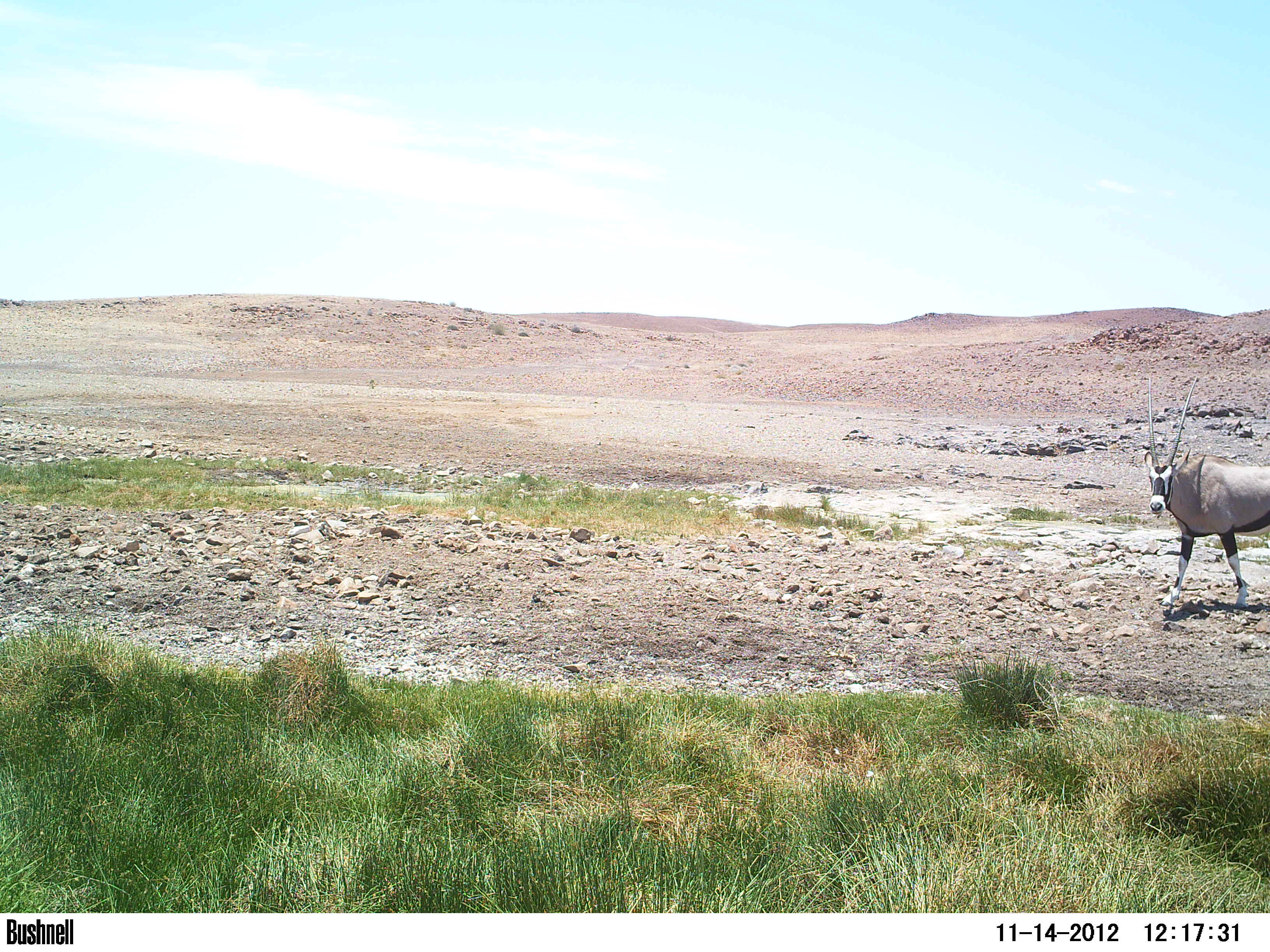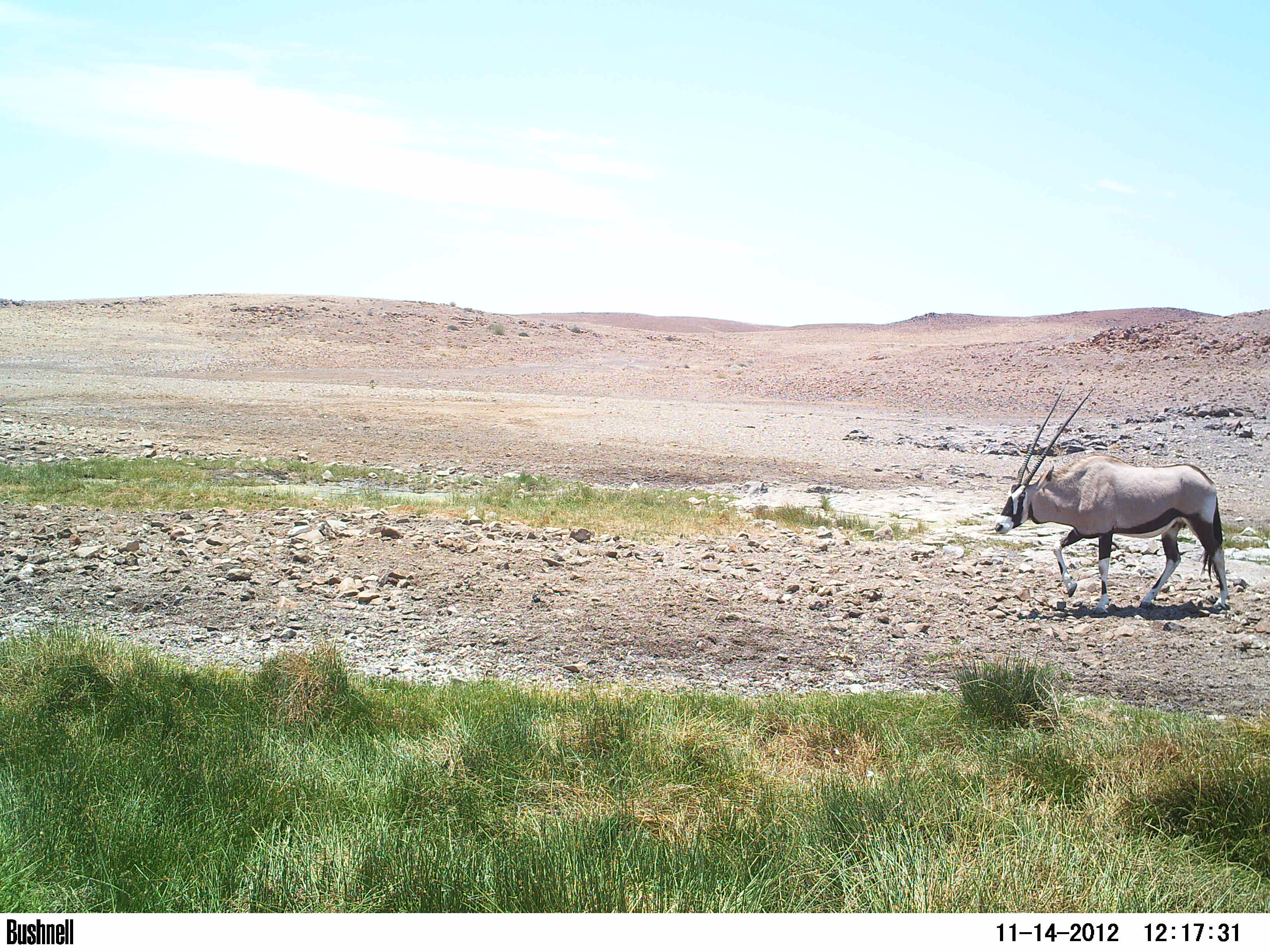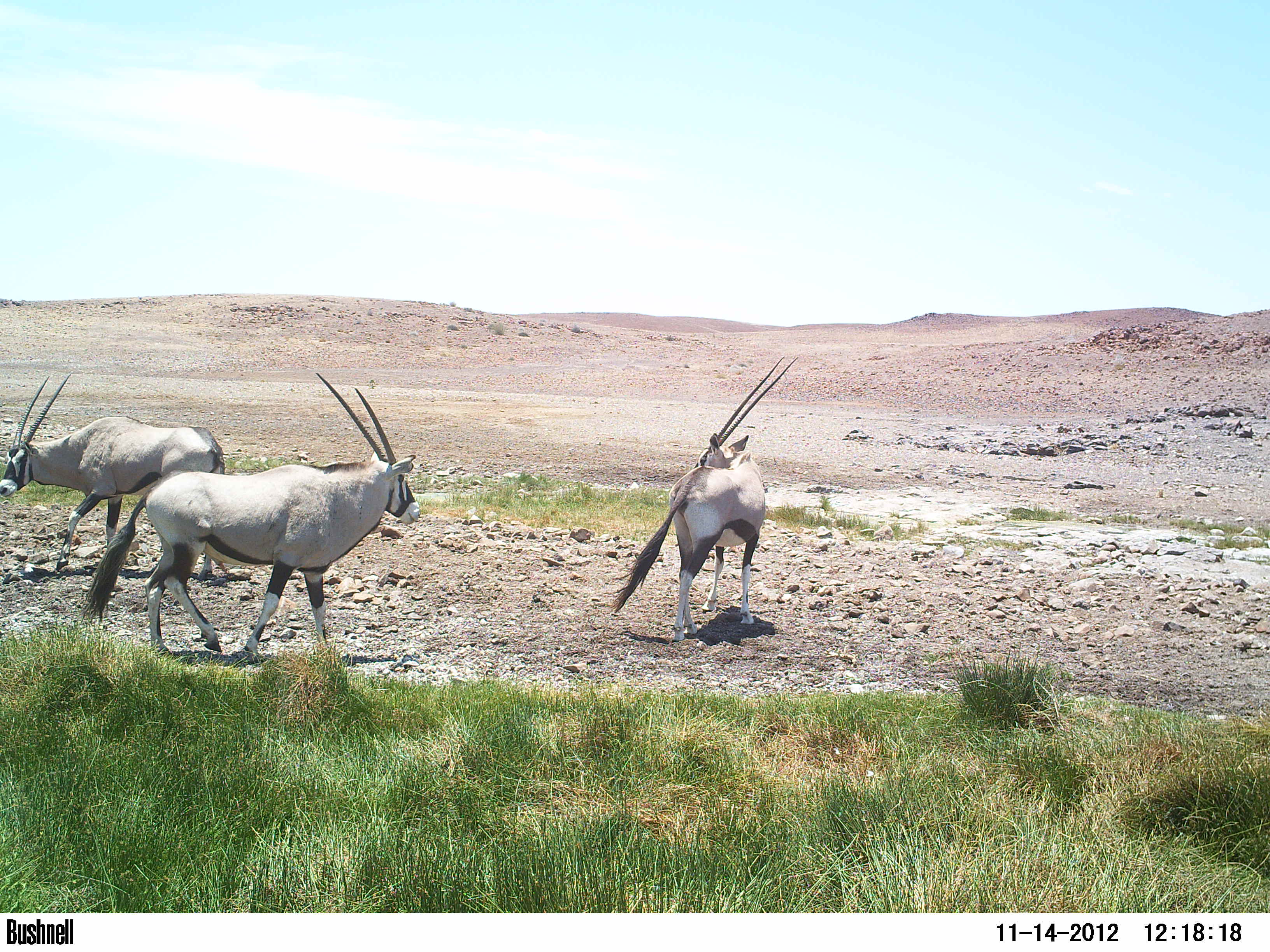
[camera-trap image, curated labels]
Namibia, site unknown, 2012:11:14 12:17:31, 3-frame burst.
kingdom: Animalia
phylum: Chordata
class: Mammalia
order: Artiodactyla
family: Bovidae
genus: Oryx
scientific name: Oryx gazella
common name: gemsbok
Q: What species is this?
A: Oryx gazella (gemsbok).